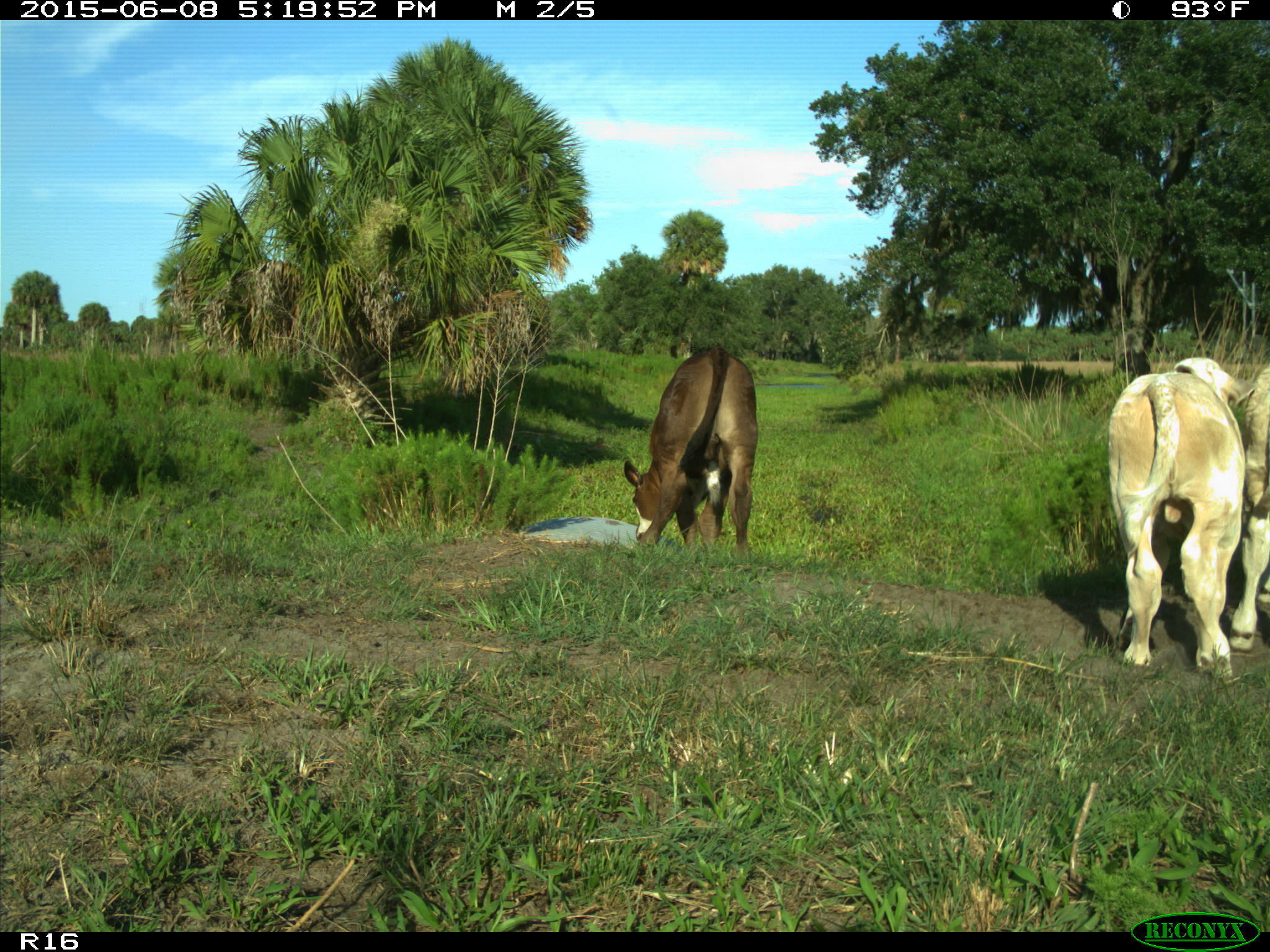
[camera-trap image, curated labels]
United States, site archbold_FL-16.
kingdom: Animalia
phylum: Chordata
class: Mammalia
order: Artiodactyla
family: Bovidae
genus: Bos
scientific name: Bos taurus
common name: domestic cow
Bos taurus (domestic cow).